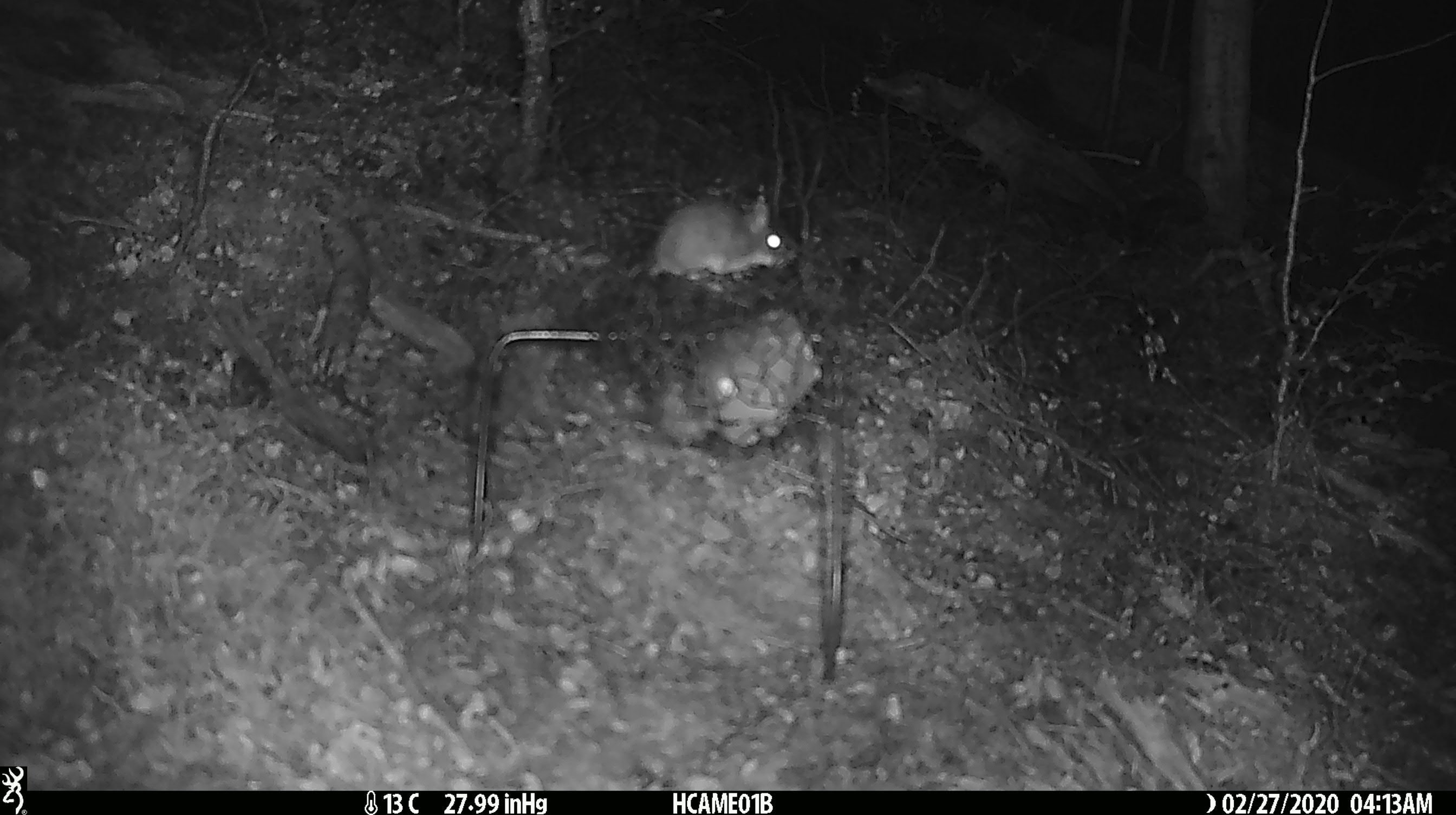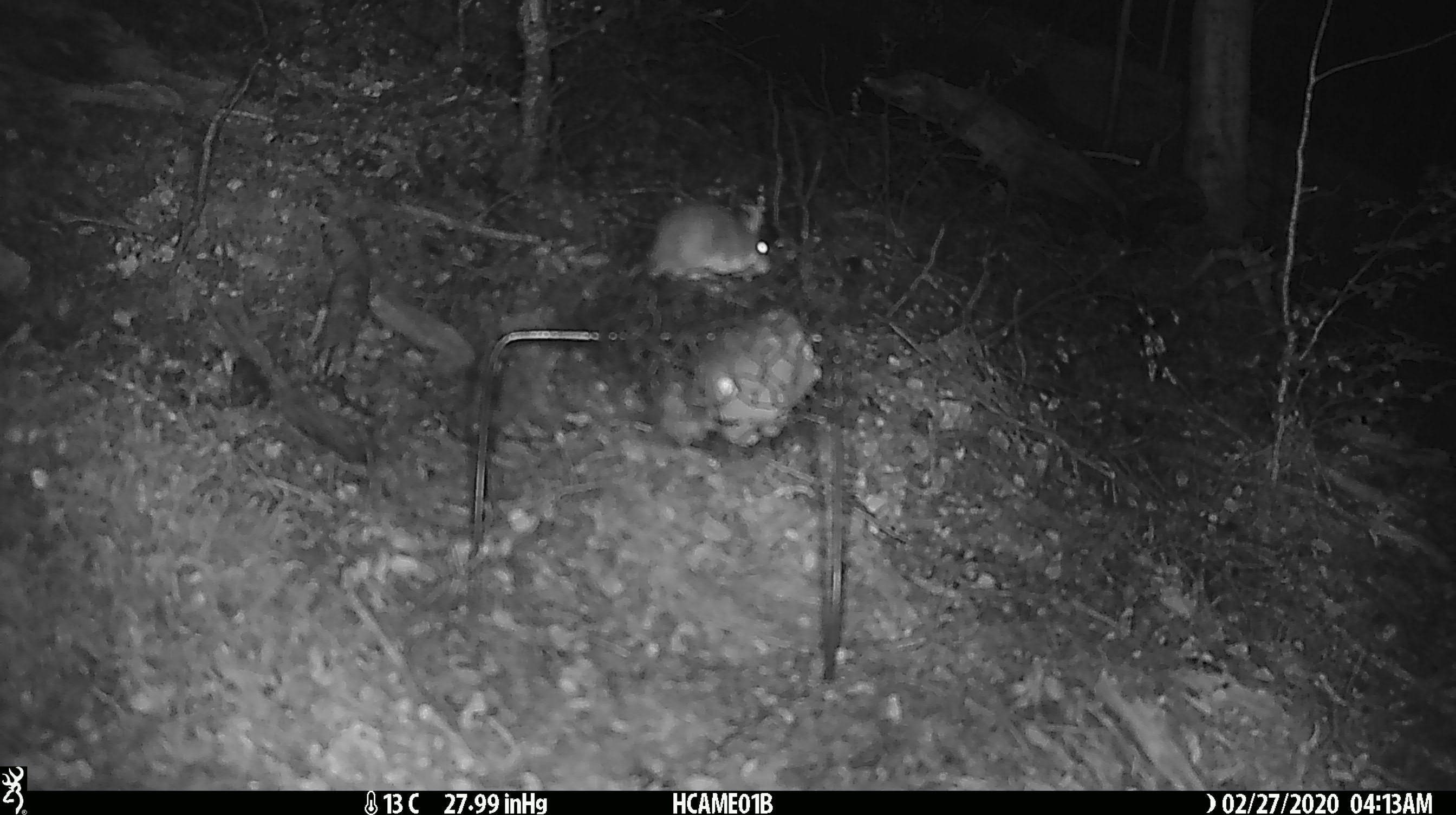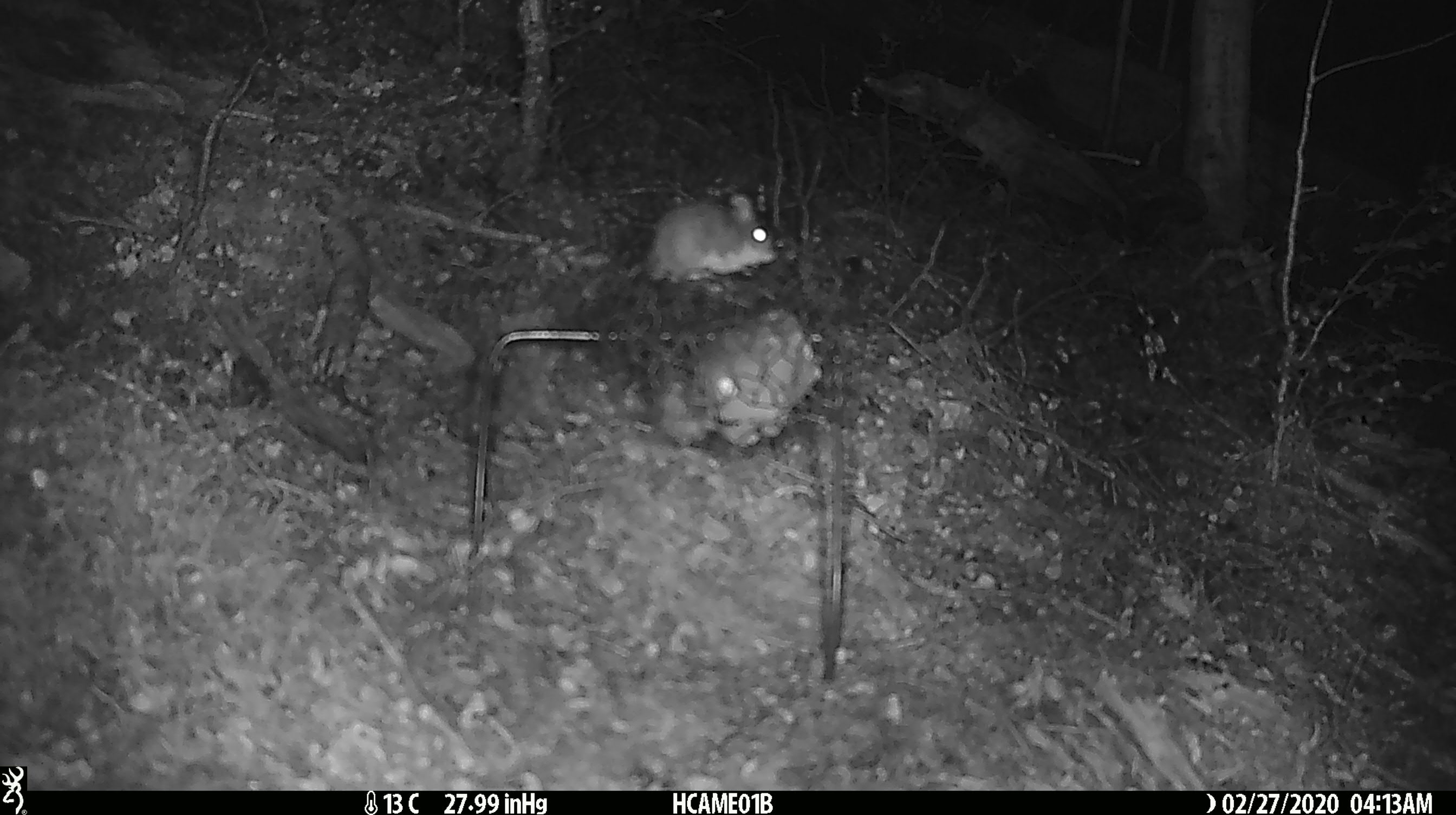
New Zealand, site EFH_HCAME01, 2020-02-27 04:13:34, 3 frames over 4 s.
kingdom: Animalia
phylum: Chordata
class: Mammalia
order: Rodentia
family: Muridae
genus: Mus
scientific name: Mus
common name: mouse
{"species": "mouse (Mus)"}